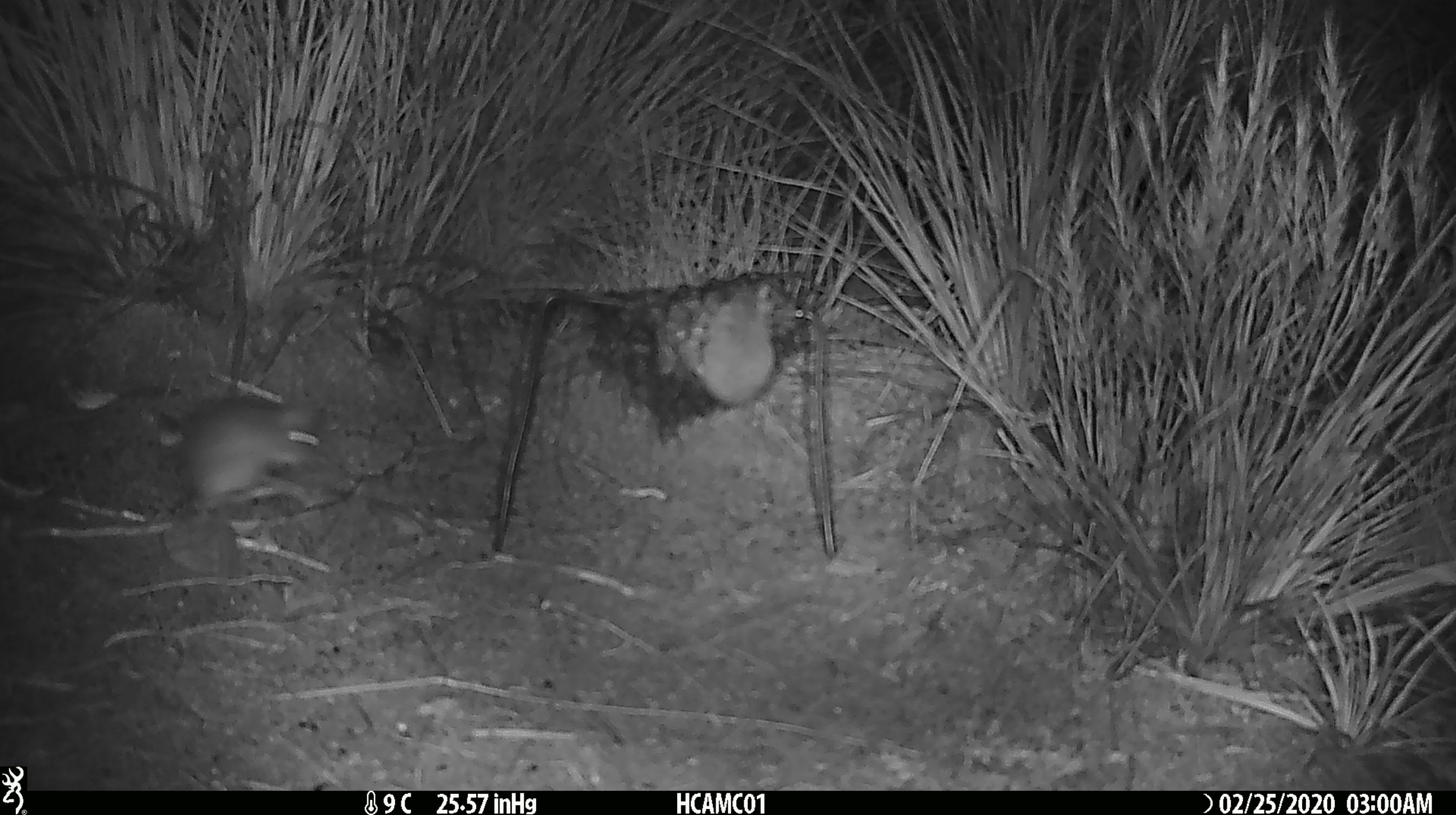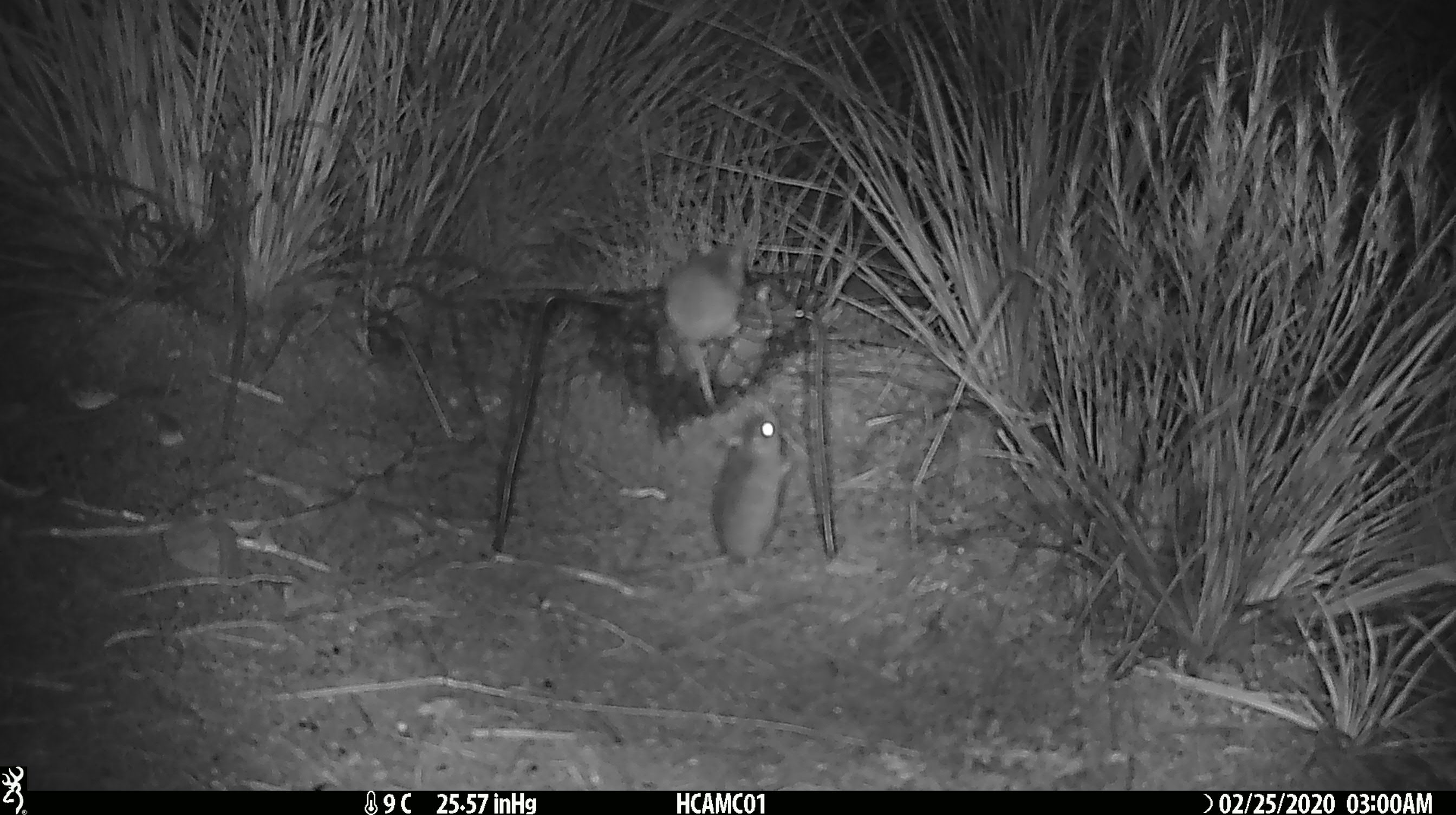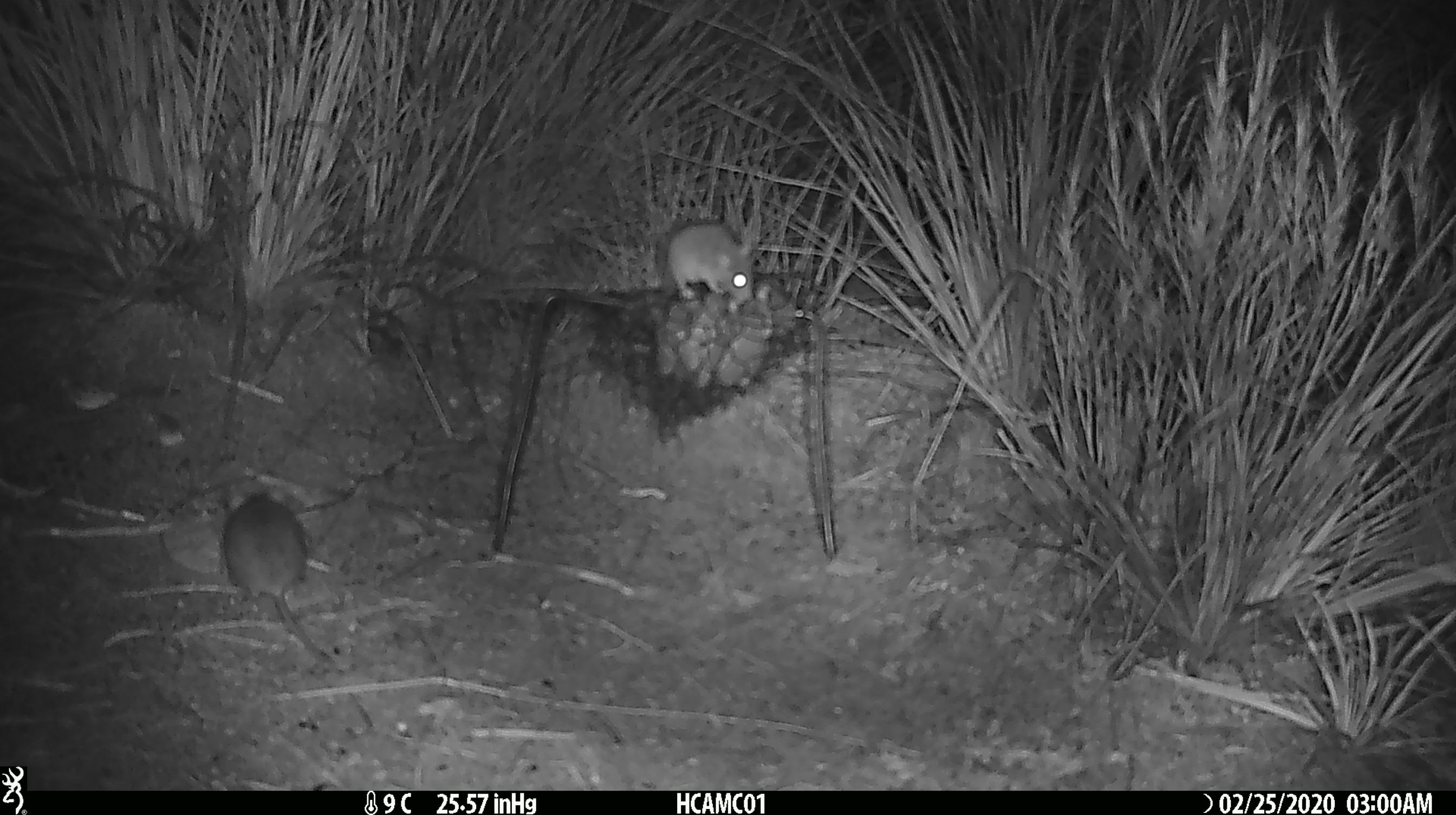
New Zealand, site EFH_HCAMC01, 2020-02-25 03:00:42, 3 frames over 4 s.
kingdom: Animalia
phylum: Chordata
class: Mammalia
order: Rodentia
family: Muridae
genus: Mus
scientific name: Mus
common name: mouse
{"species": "mouse (Mus)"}